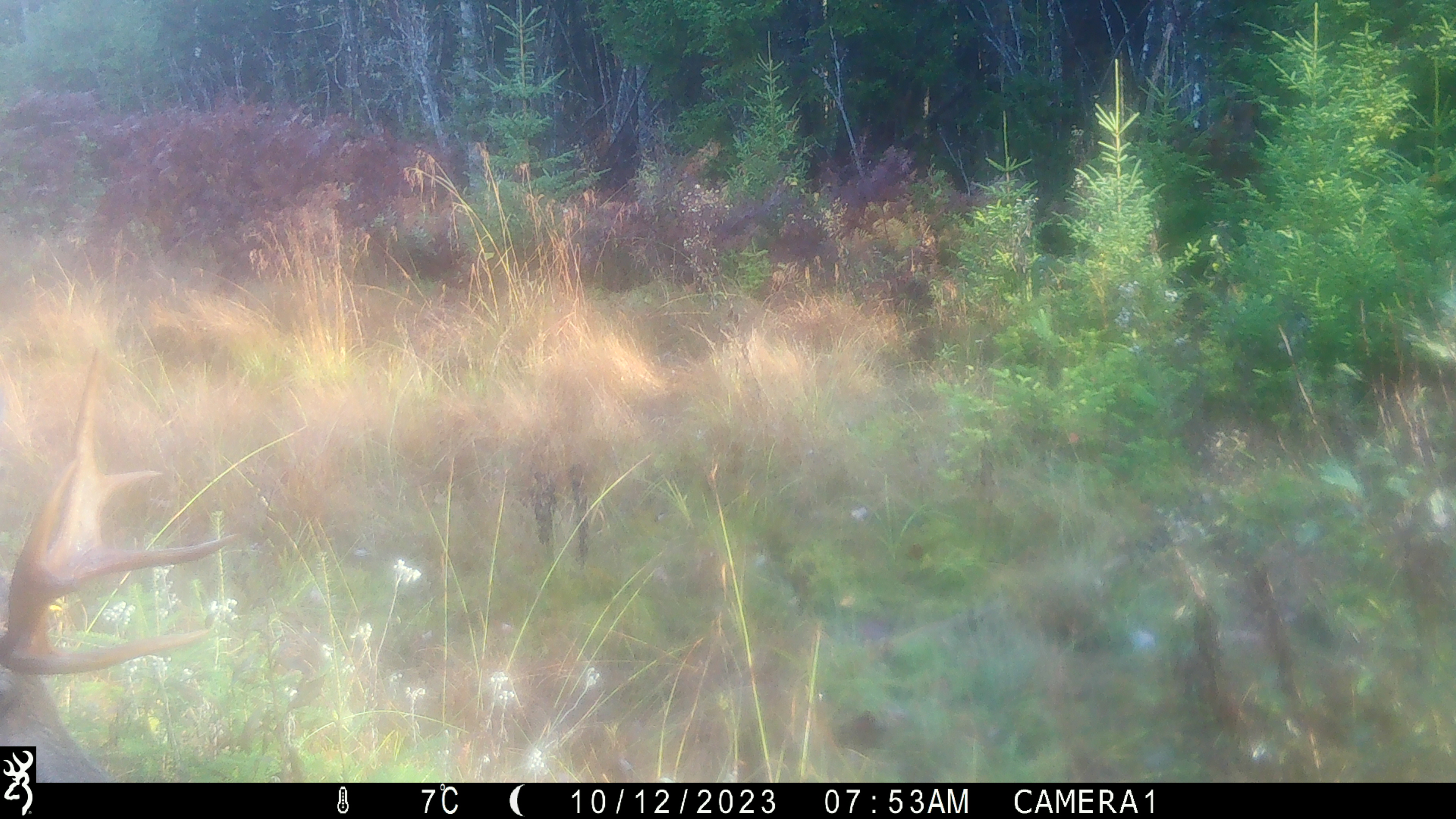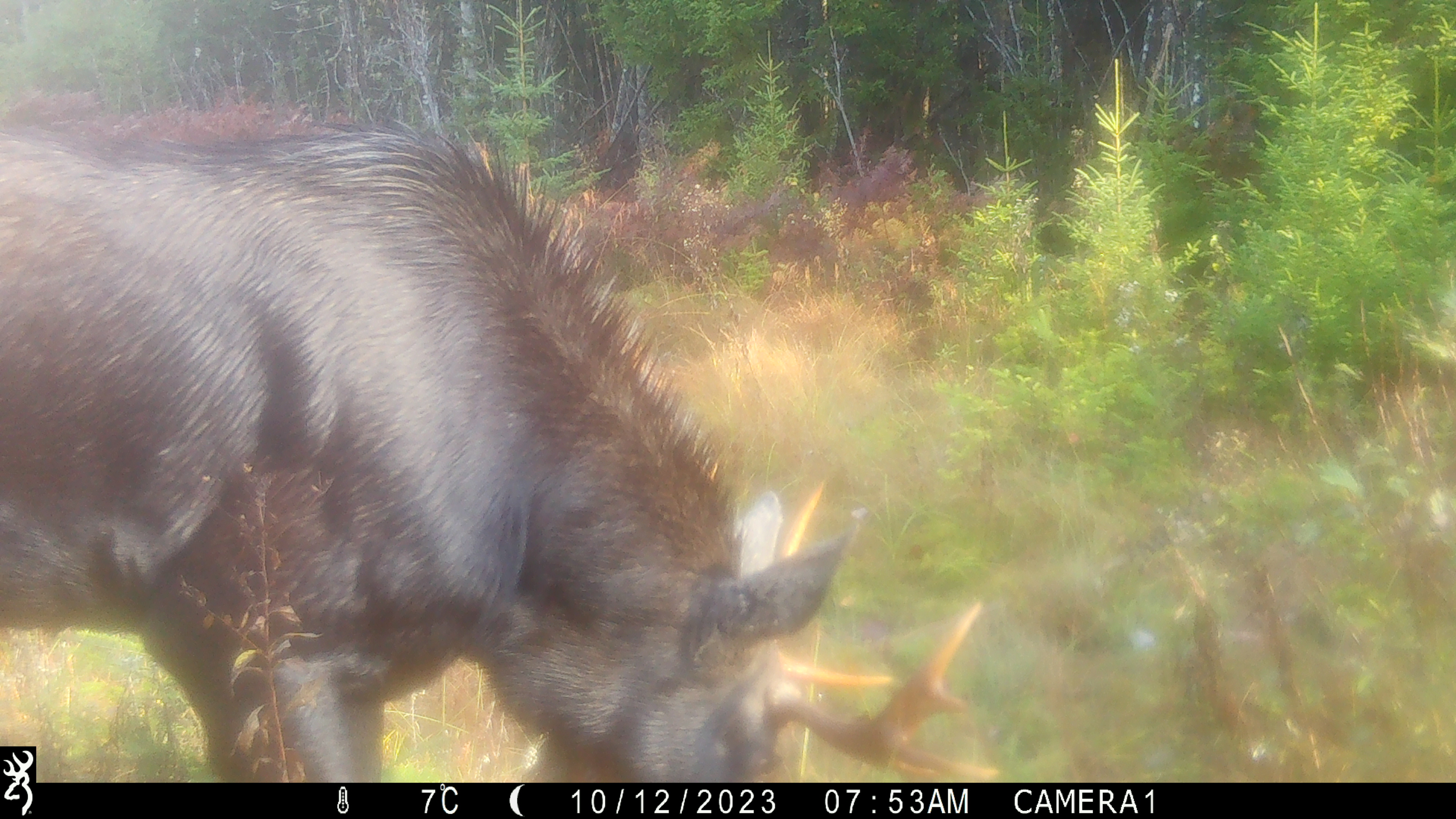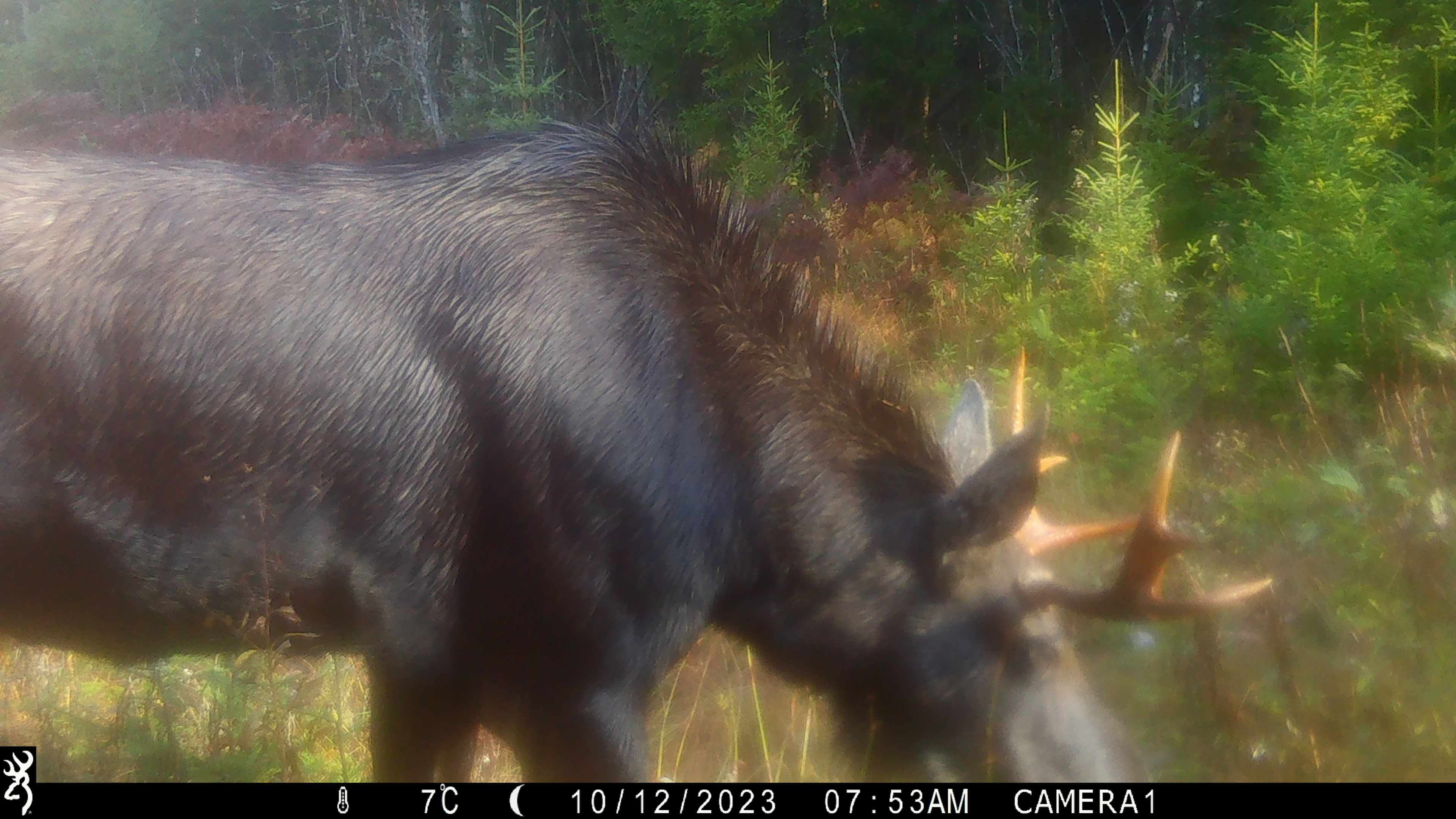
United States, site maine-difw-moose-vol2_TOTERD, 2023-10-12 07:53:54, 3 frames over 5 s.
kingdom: Animalia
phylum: Chordata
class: Mammalia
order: Artiodactyla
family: Cervidae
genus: Alces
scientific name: Alces alces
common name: moose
Moose (Alces alces).